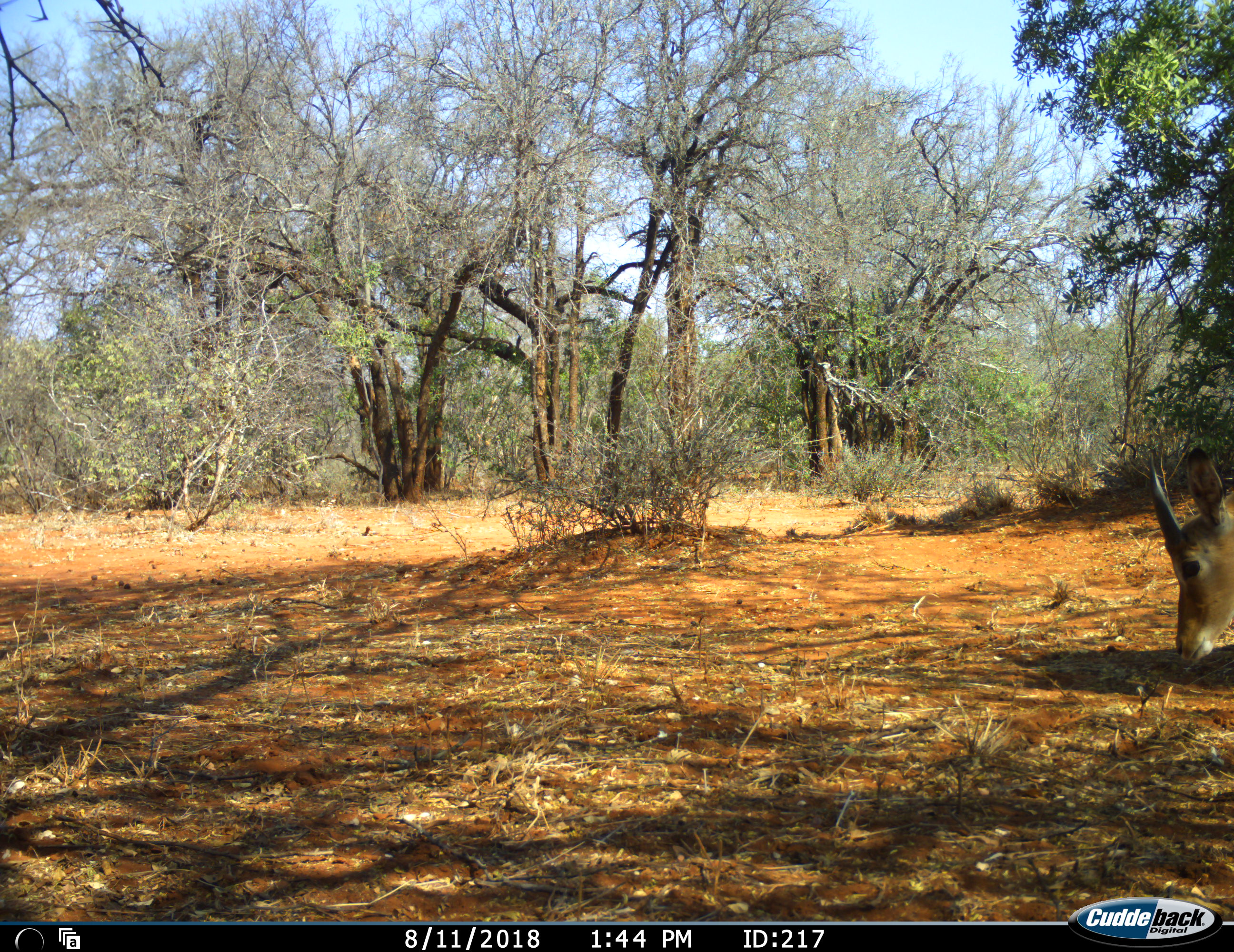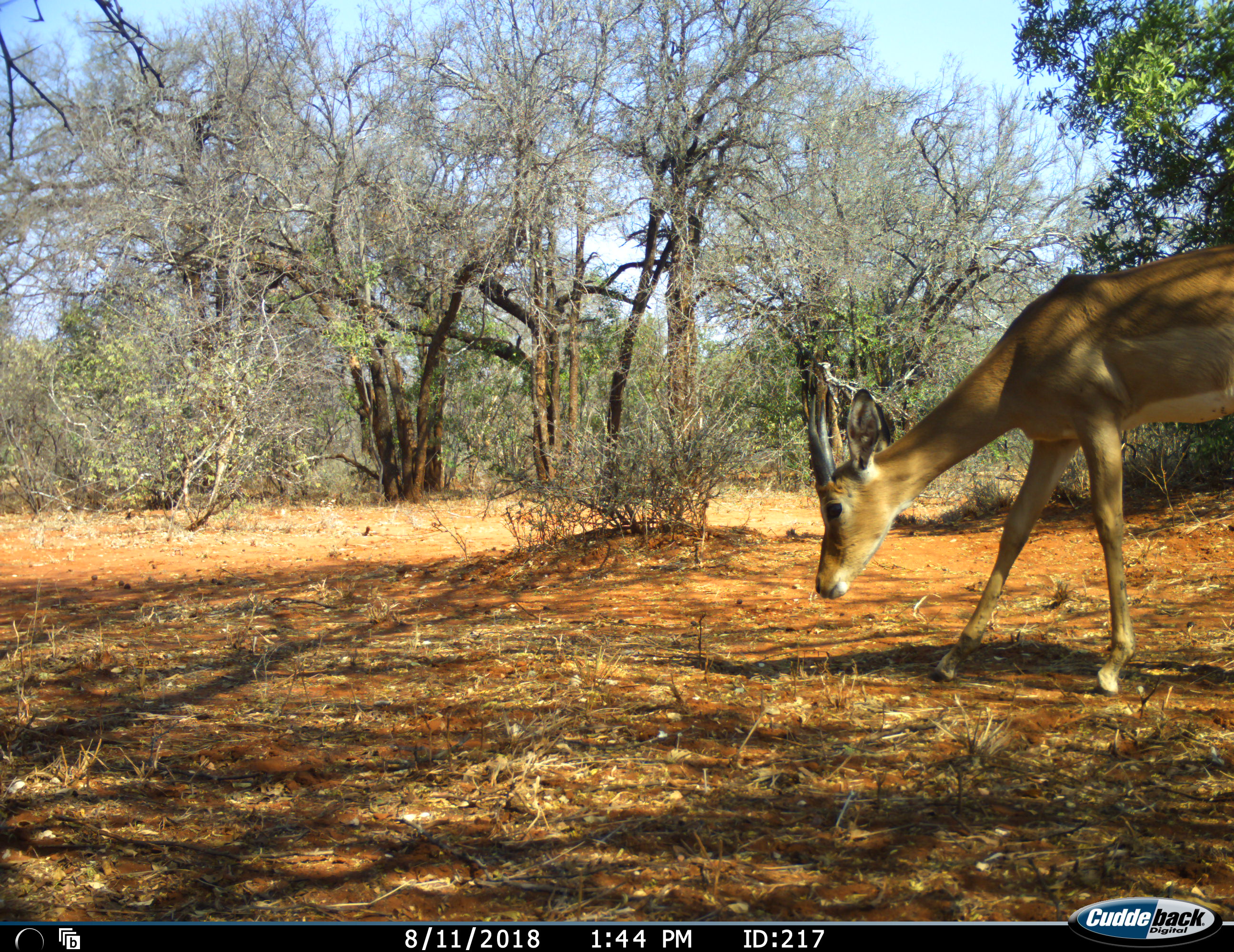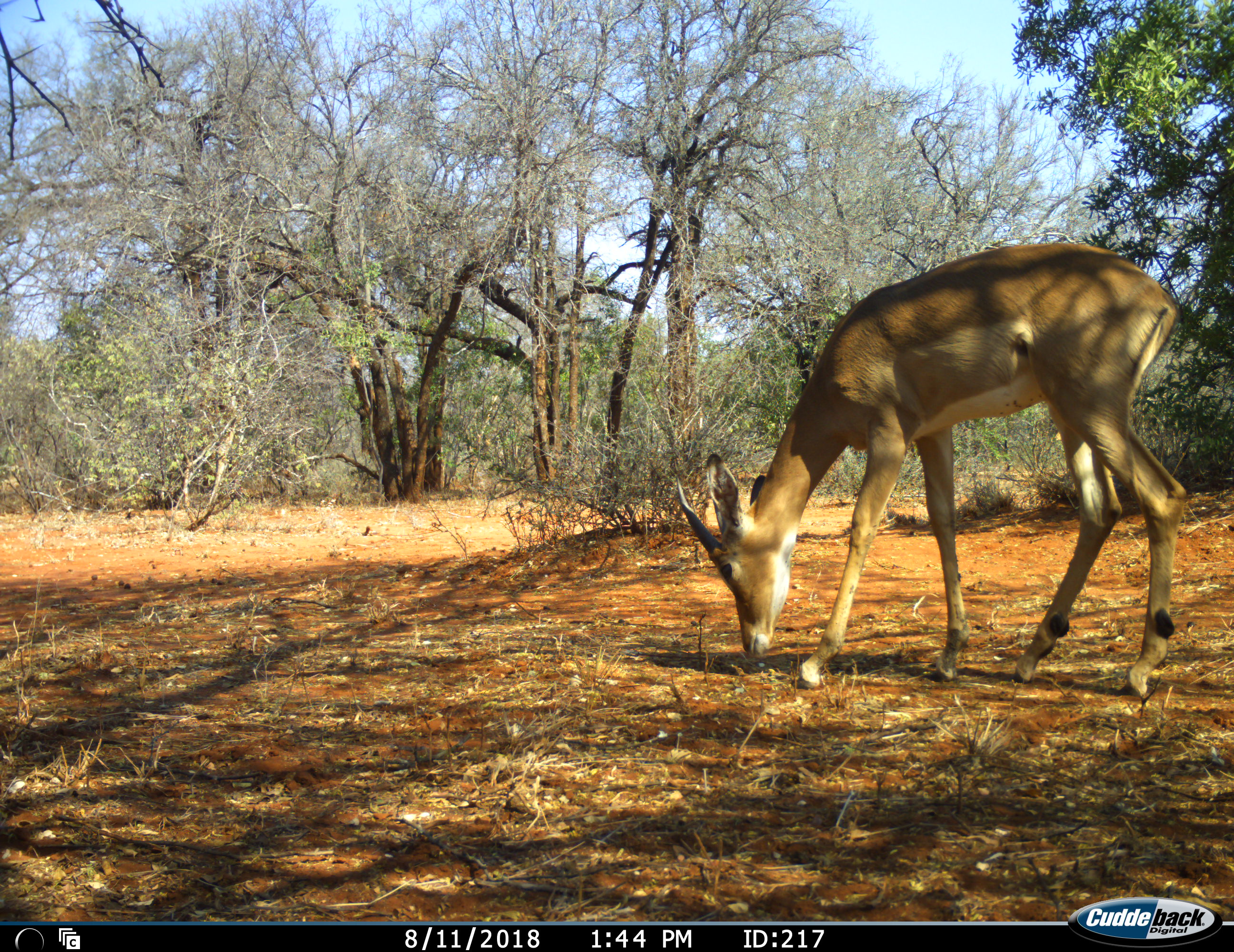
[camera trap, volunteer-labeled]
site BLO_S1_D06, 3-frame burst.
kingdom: Animalia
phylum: Chordata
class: Mammalia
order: Artiodactyla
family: Bovidae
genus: Aepyceros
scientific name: Aepyceros melampus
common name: impala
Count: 1.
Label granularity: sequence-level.